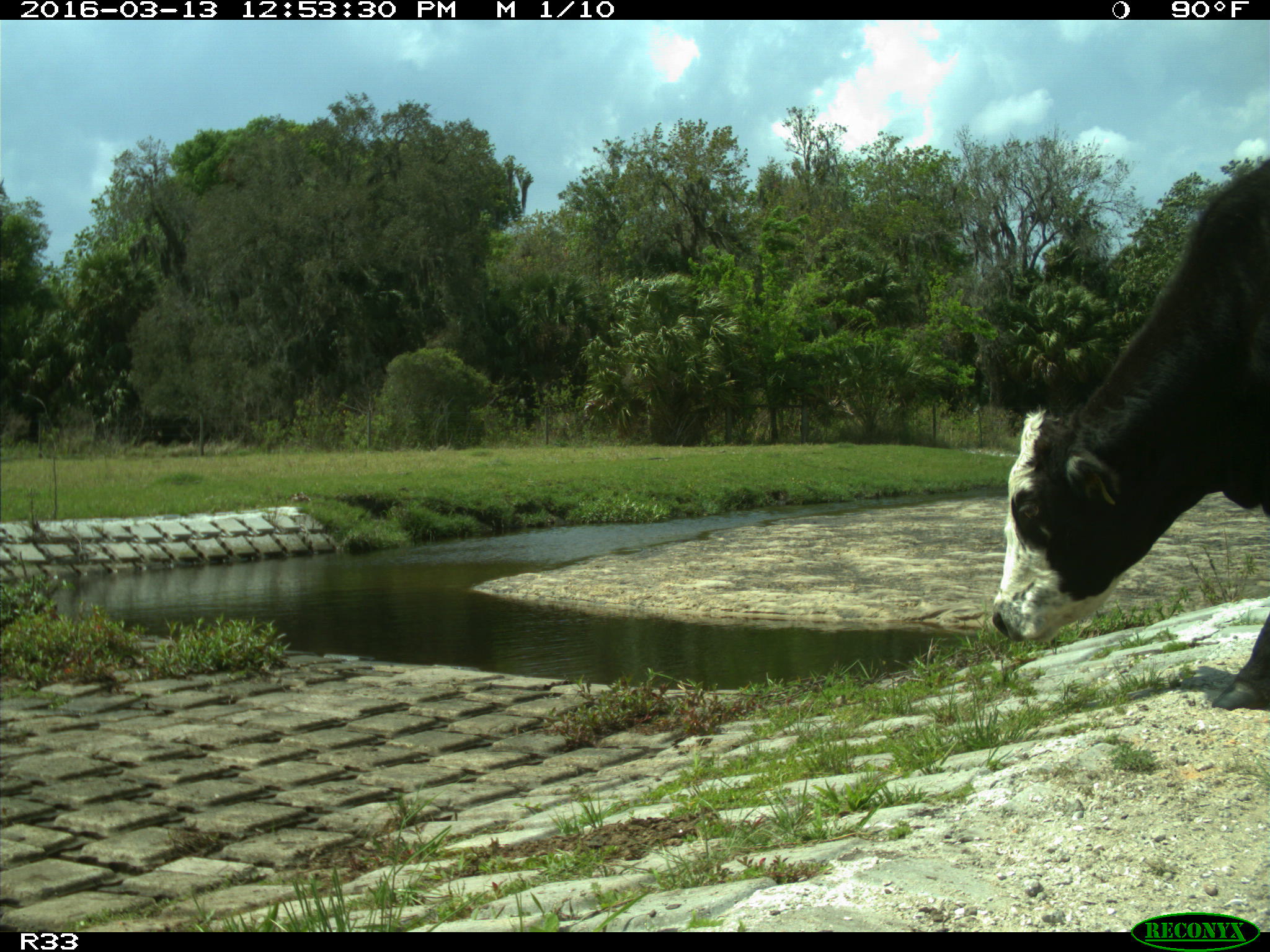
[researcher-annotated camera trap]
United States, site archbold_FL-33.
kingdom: Animalia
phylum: Chordata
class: Mammalia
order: Artiodactyla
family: Bovidae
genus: Bos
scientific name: Bos taurus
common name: domestic cow